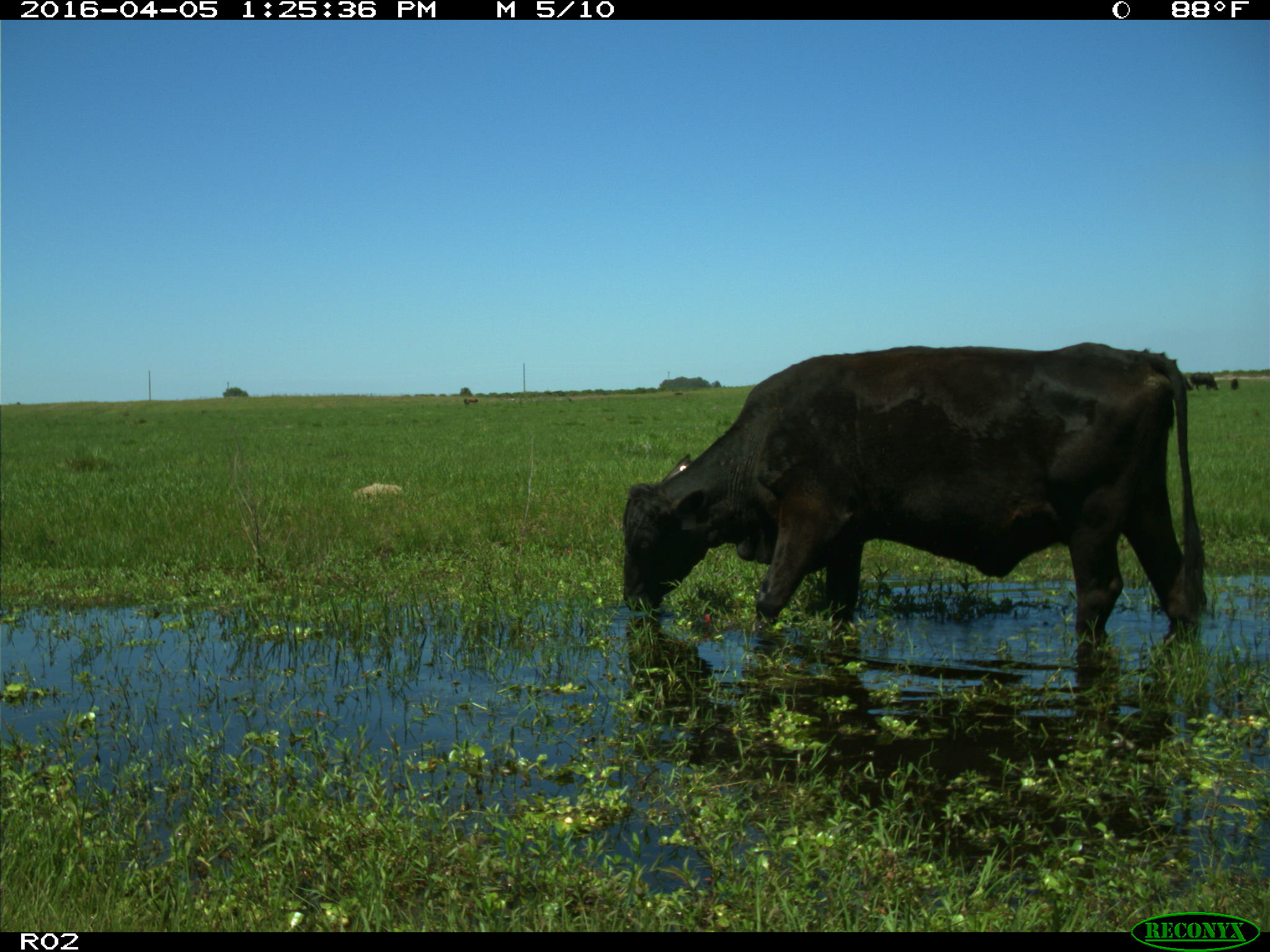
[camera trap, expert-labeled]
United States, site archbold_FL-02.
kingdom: Animalia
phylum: Chordata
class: Mammalia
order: Artiodactyla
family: Bovidae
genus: Bos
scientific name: Bos taurus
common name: domestic cow